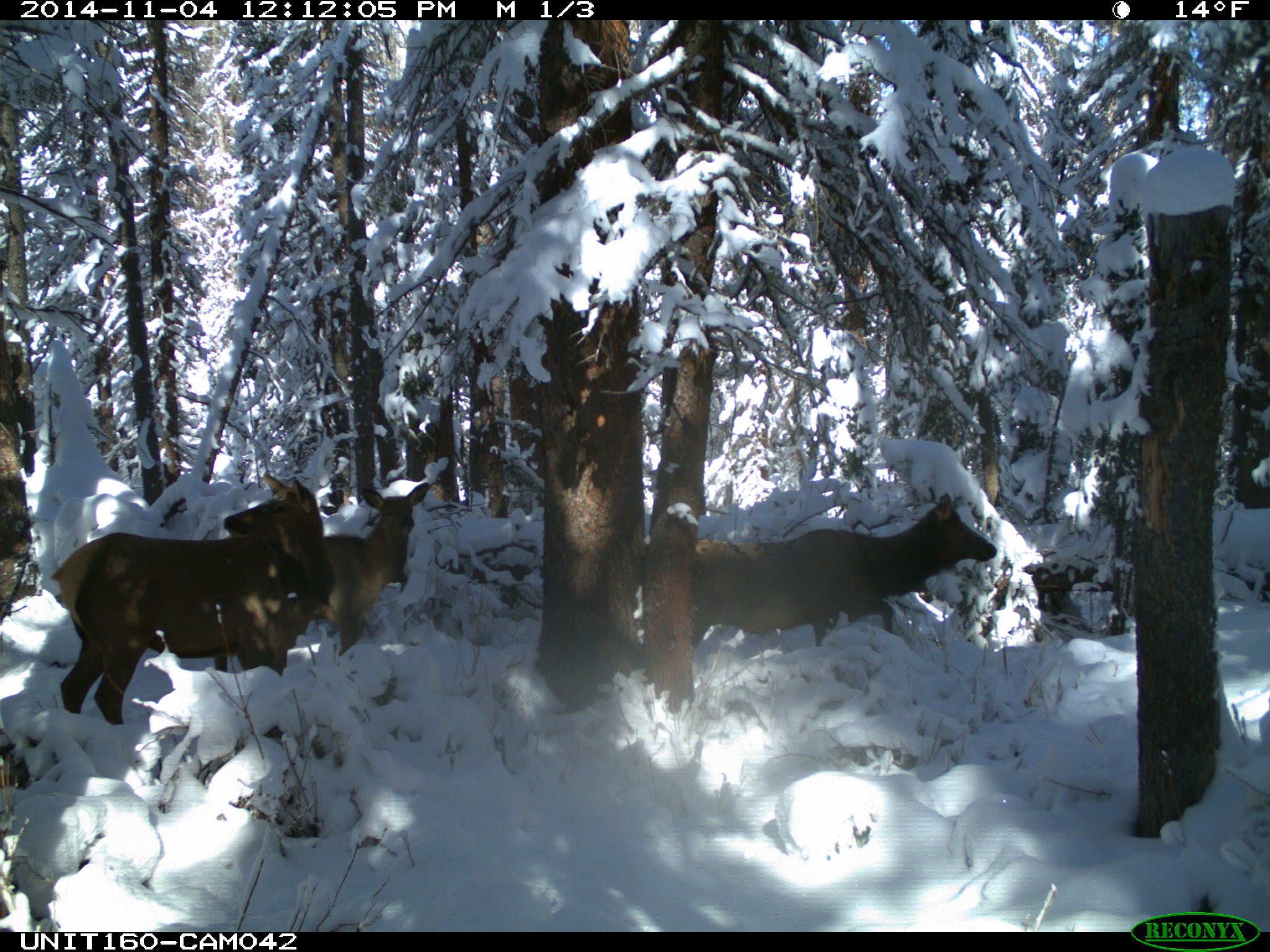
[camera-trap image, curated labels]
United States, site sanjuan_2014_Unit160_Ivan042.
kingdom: Animalia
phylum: Chordata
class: Mammalia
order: Artiodactyla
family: Cervidae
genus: Cervus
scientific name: Cervus elaphus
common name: red deer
Cervus elaphus (red deer).